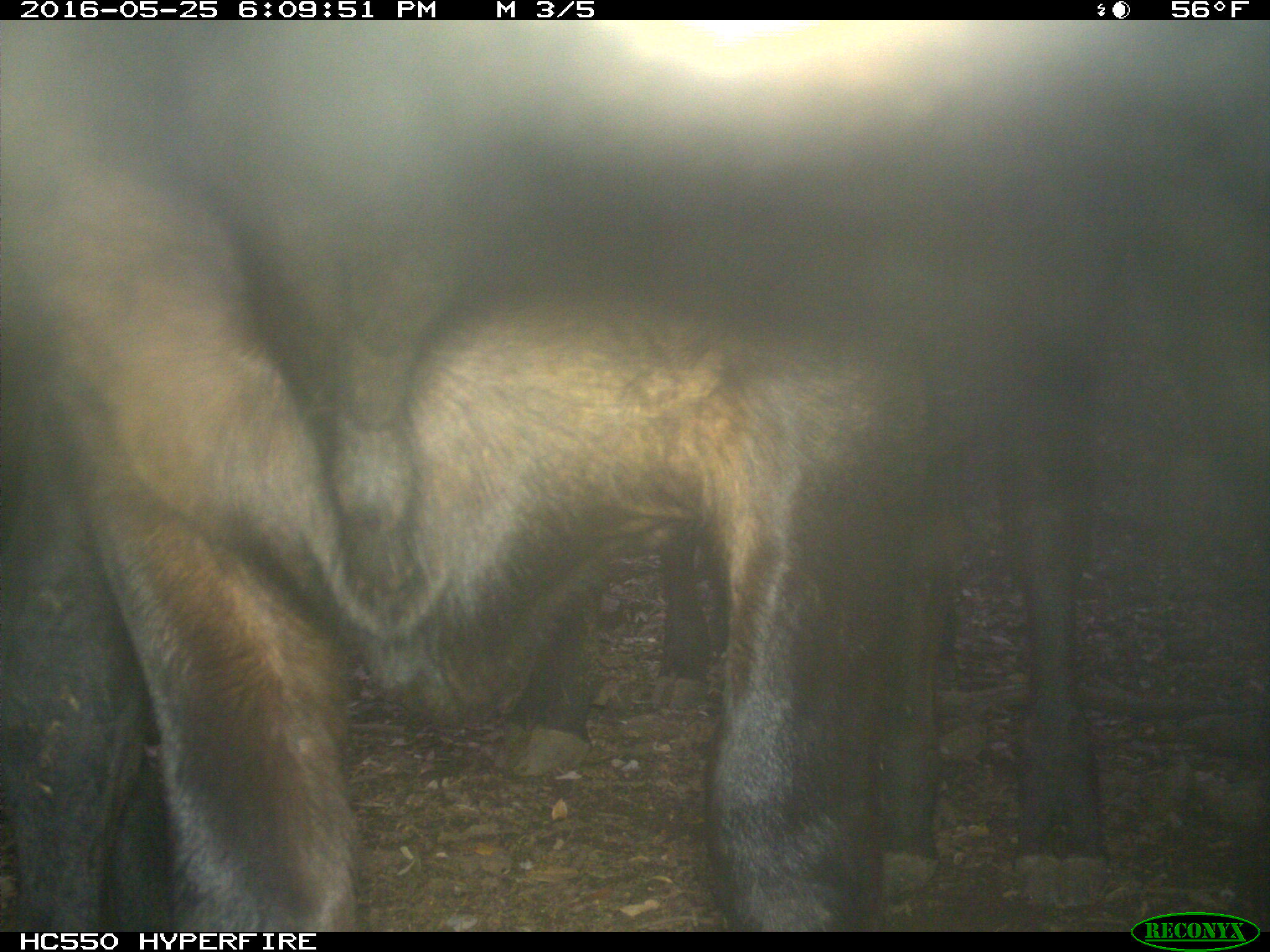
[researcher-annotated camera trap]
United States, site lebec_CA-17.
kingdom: Animalia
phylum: Chordata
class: Mammalia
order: Artiodactyla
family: Bovidae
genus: Bos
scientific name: Bos taurus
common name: domestic cow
Bos taurus (domestic cow).